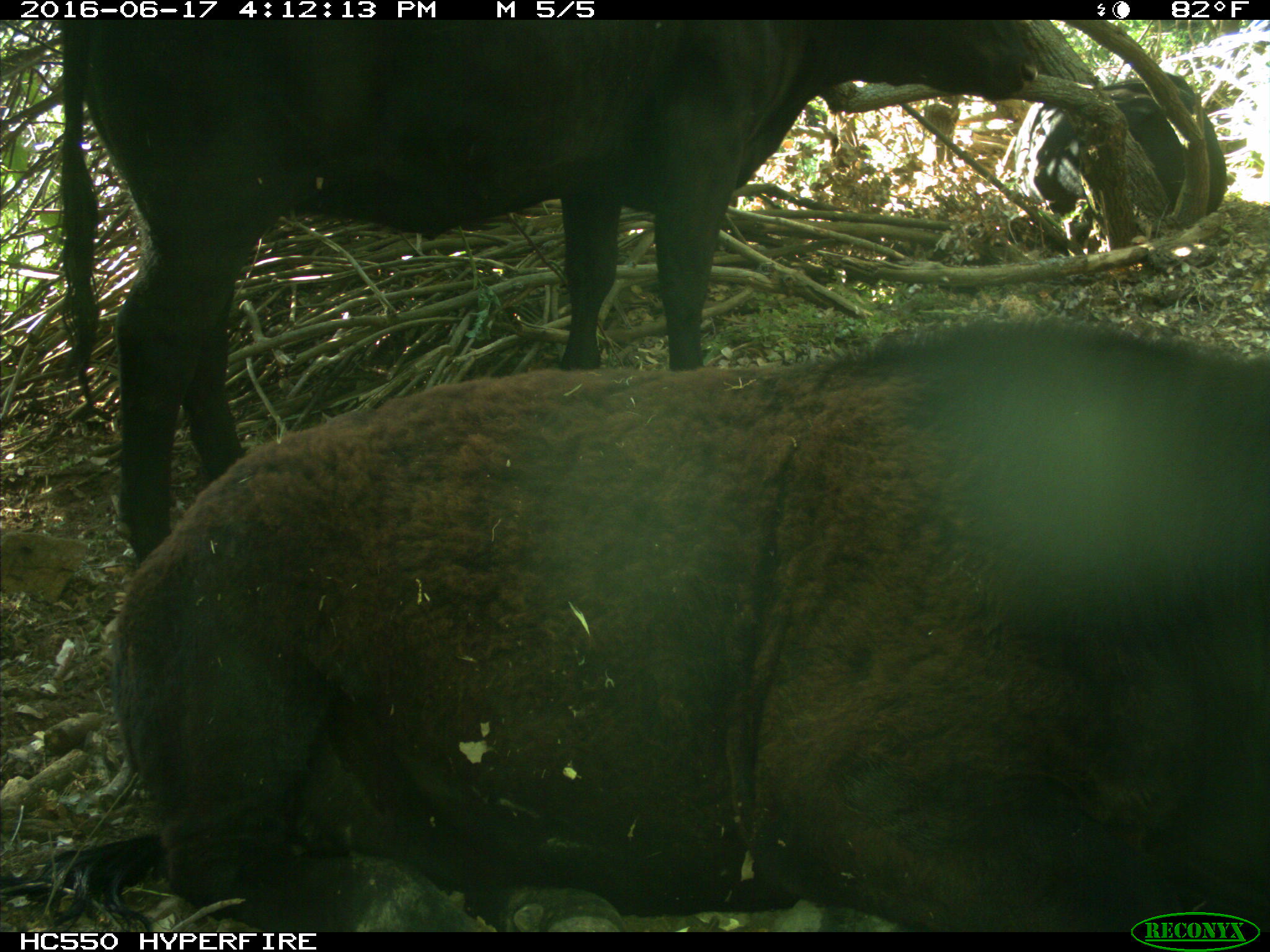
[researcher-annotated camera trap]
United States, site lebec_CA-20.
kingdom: Animalia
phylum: Chordata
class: Mammalia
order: Artiodactyla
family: Bovidae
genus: Bos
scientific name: Bos taurus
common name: domestic cow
Bos taurus (domestic cow).